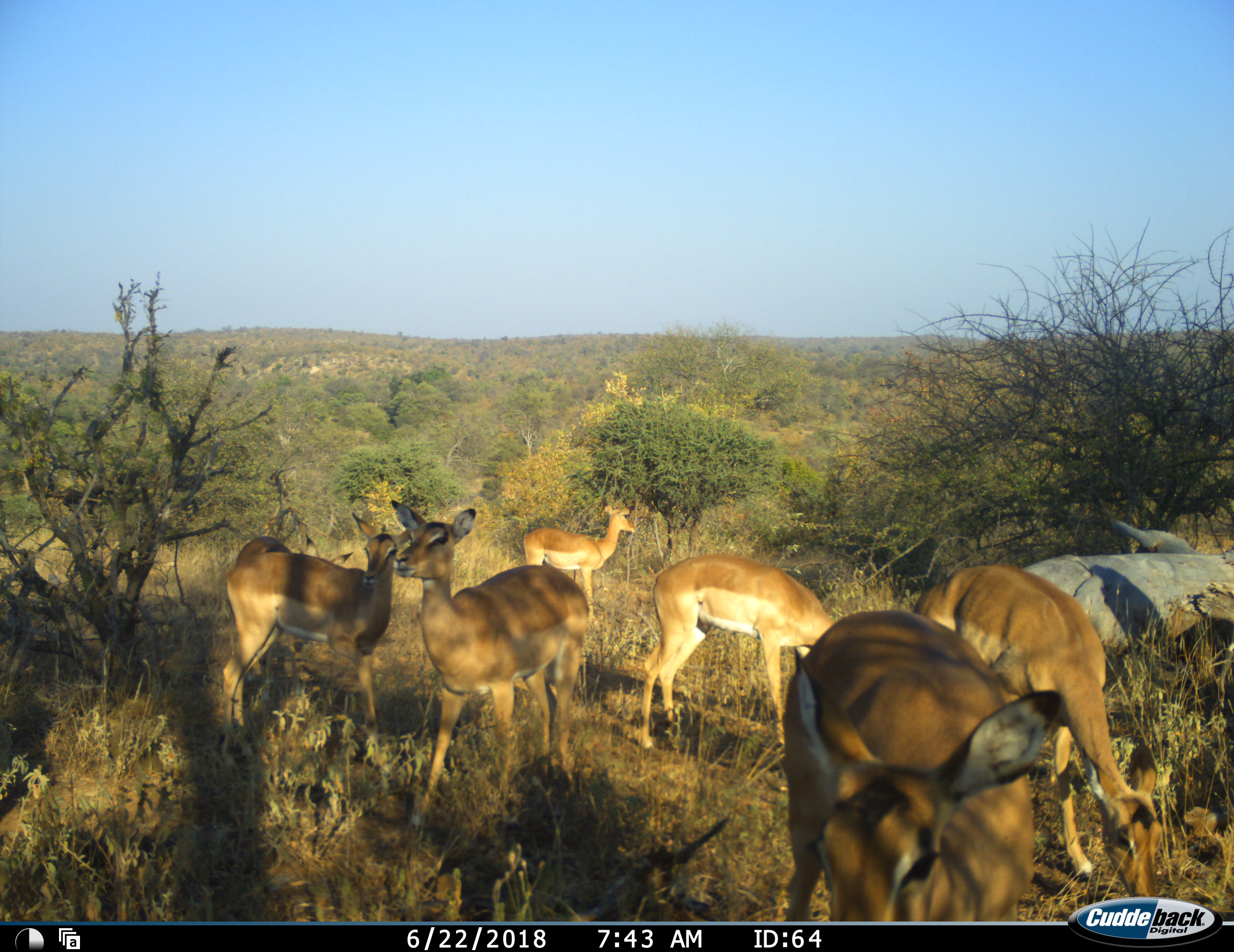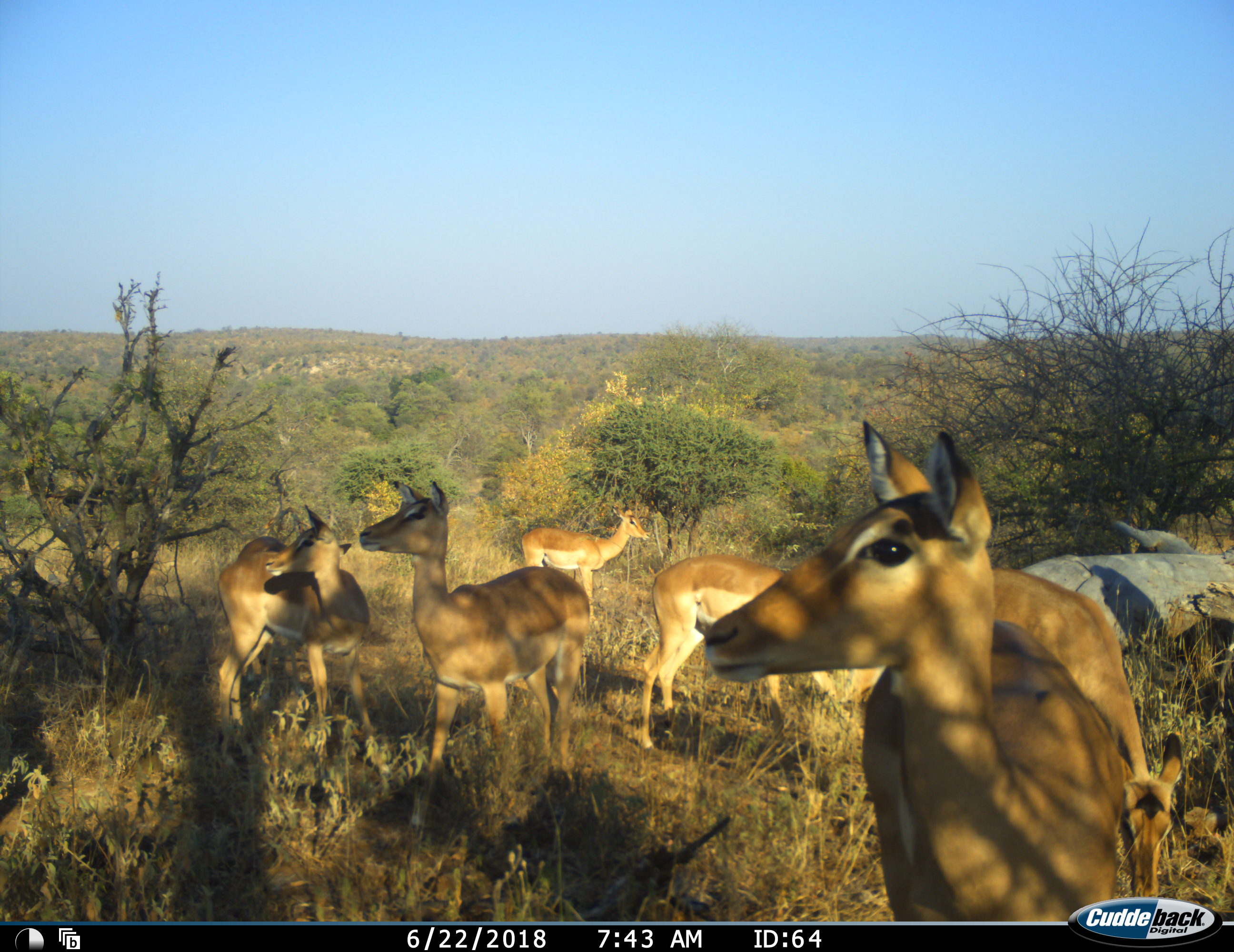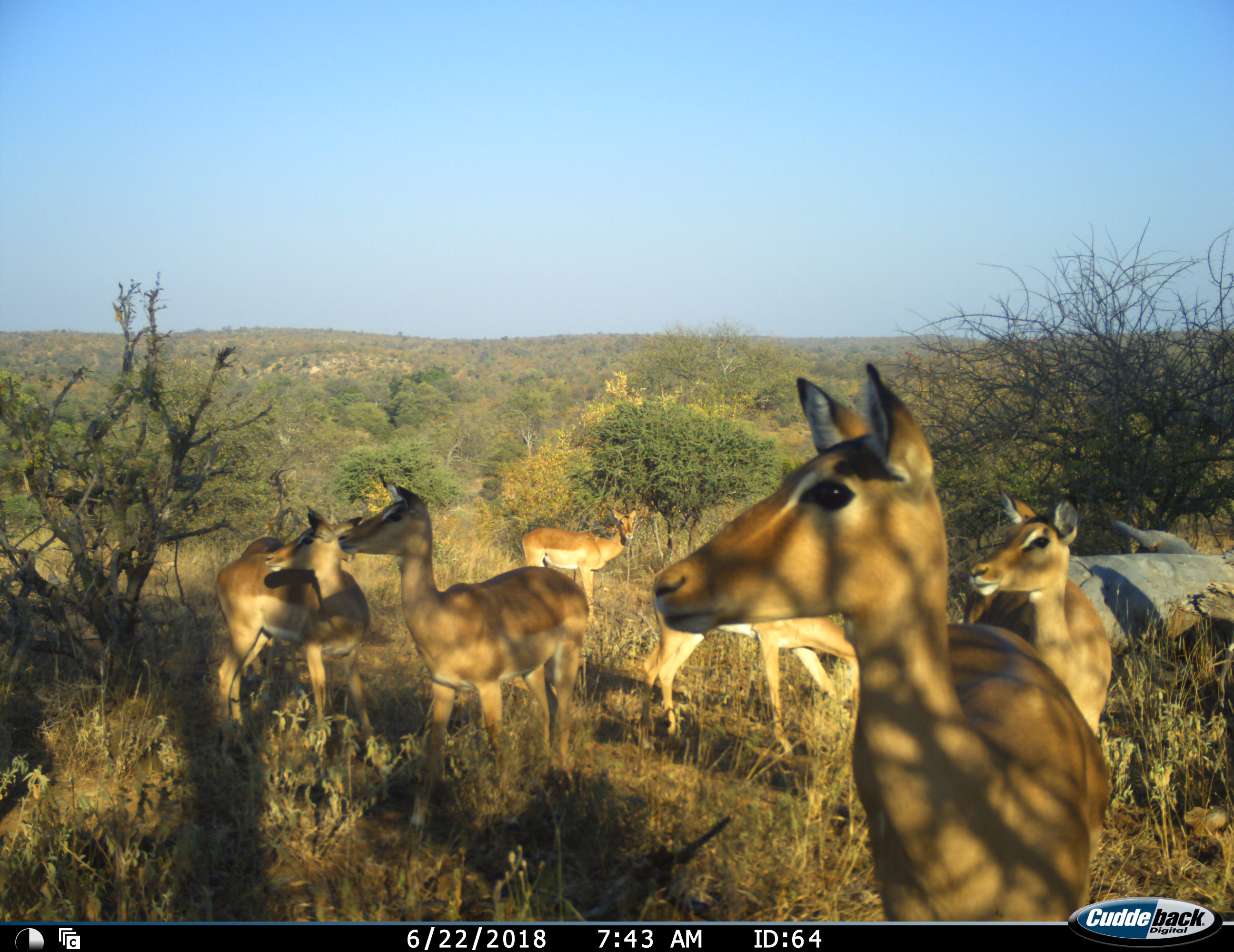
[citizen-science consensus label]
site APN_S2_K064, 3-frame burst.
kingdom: Animalia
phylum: Chordata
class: Mammalia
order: Artiodactyla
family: Bovidae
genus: Aepyceros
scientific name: Aepyceros melampus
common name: impala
Impala (Aepyceros melampus), count 7. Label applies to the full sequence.